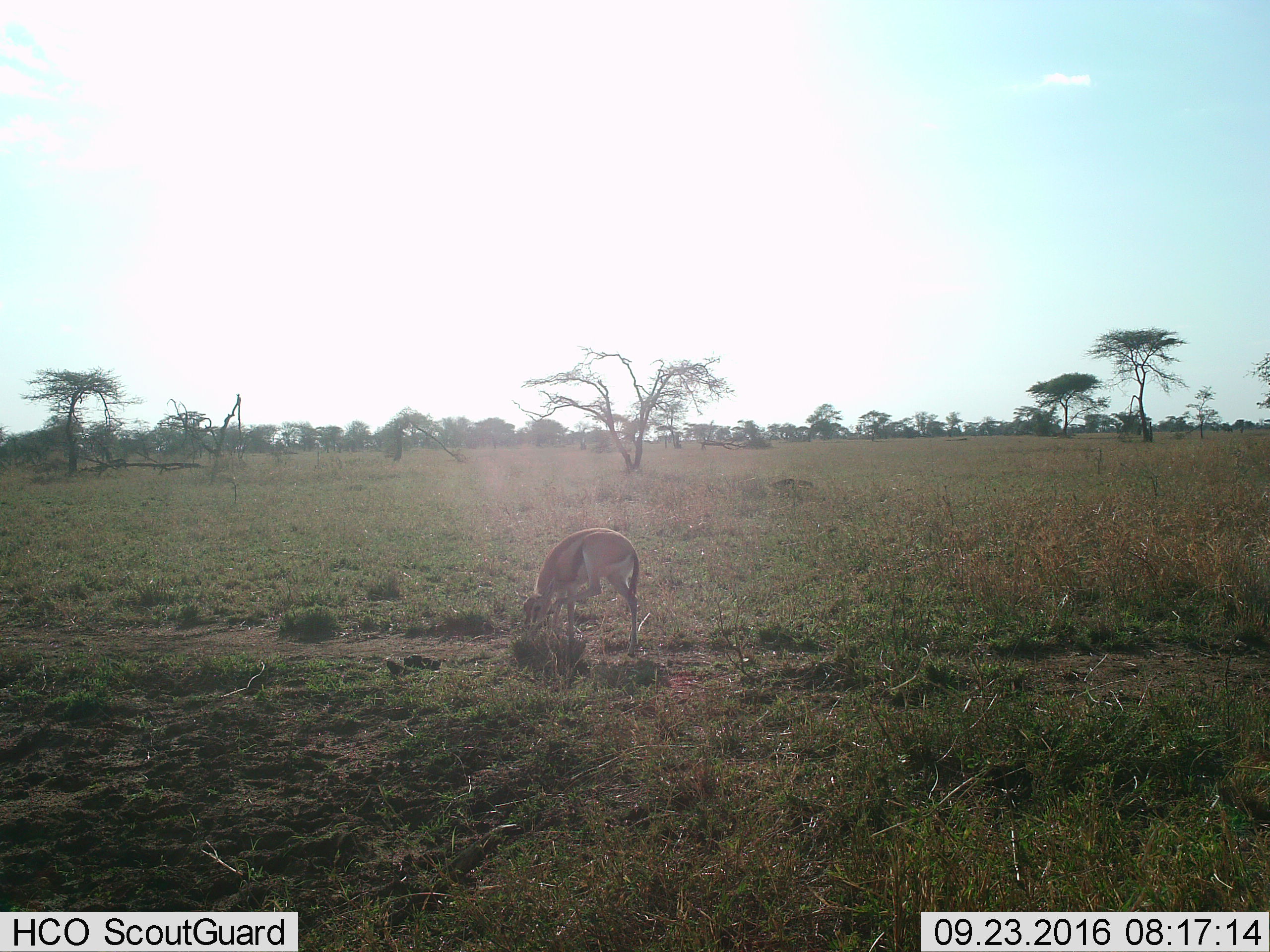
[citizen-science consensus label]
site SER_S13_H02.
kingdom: Animalia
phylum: Chordata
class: Mammalia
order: Artiodactyla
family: Bovidae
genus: Eudorcas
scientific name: Eudorcas thomsonii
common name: thomson's gazelle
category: gazellethomsons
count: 1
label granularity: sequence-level